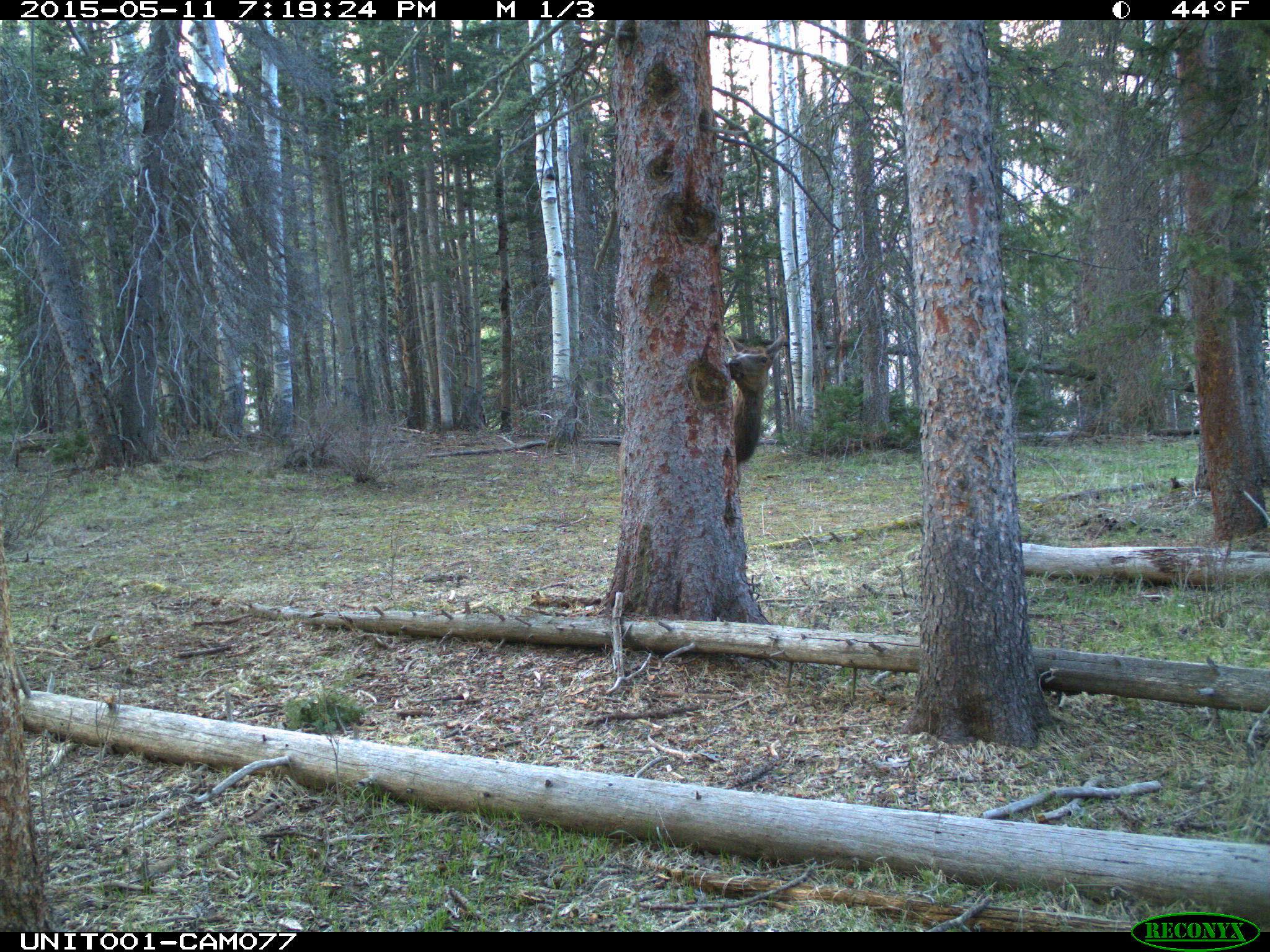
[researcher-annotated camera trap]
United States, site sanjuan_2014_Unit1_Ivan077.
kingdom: Animalia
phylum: Chordata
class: Mammalia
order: Artiodactyla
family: Cervidae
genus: Cervus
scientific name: Cervus elaphus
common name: red deer